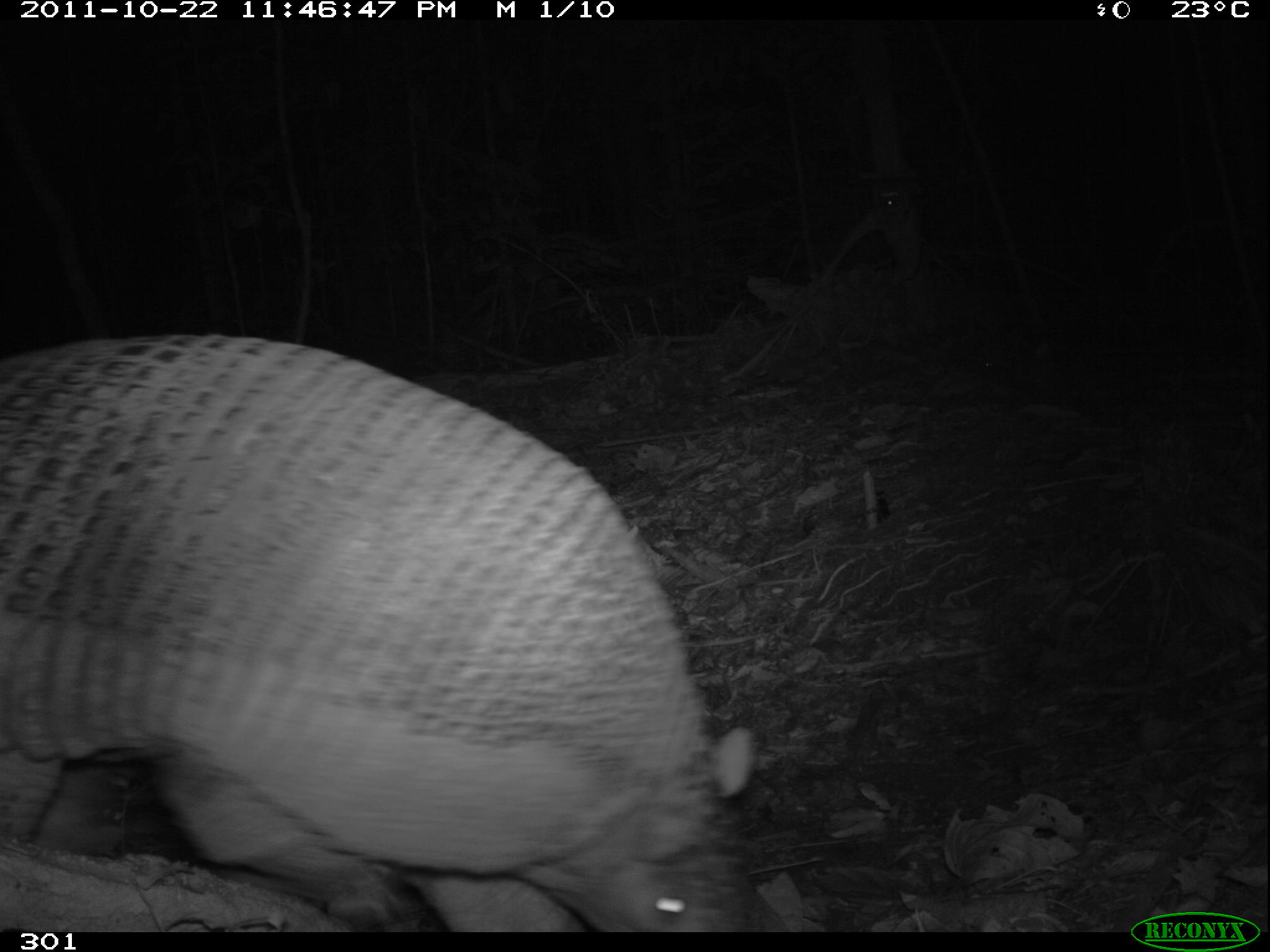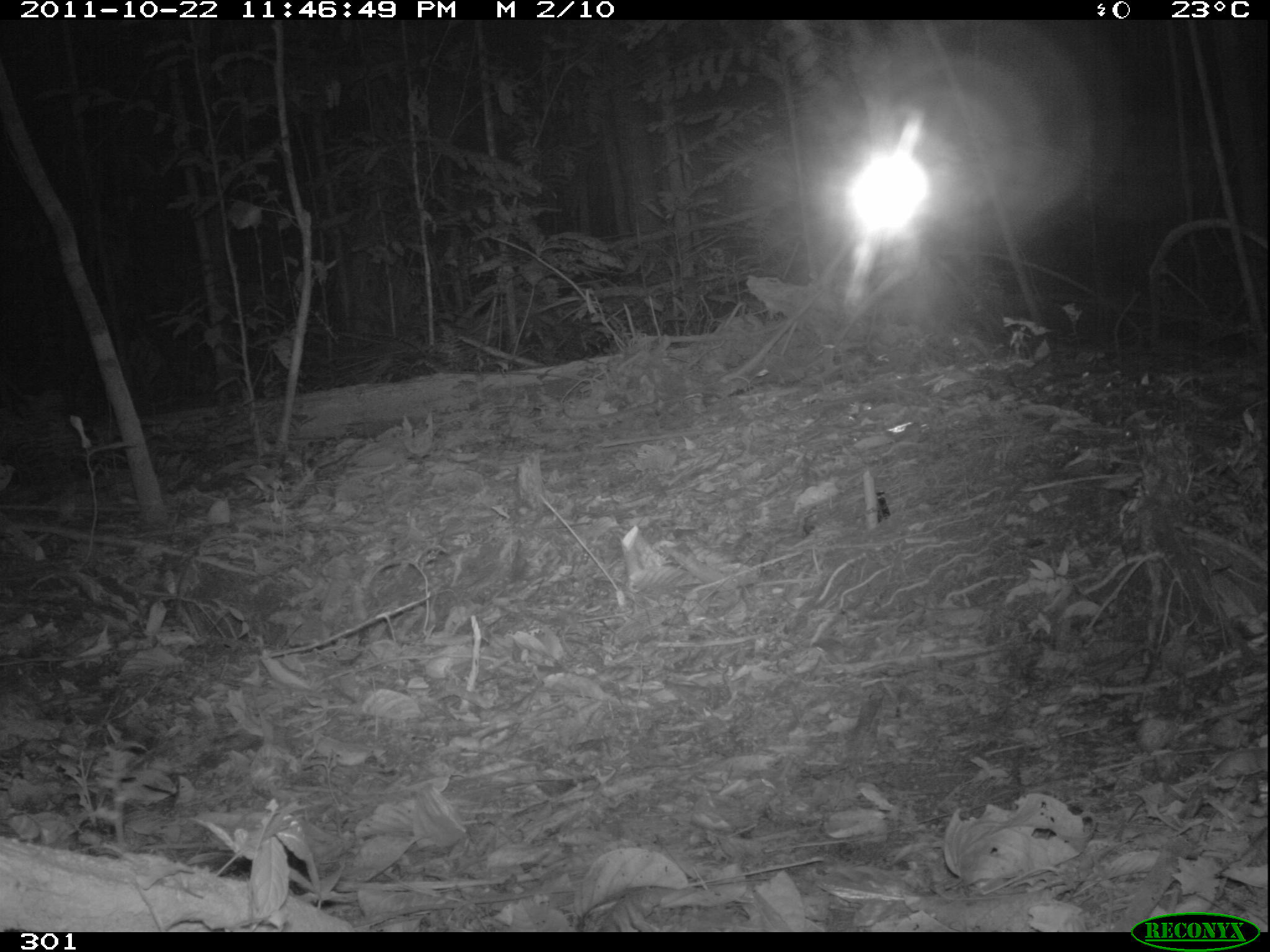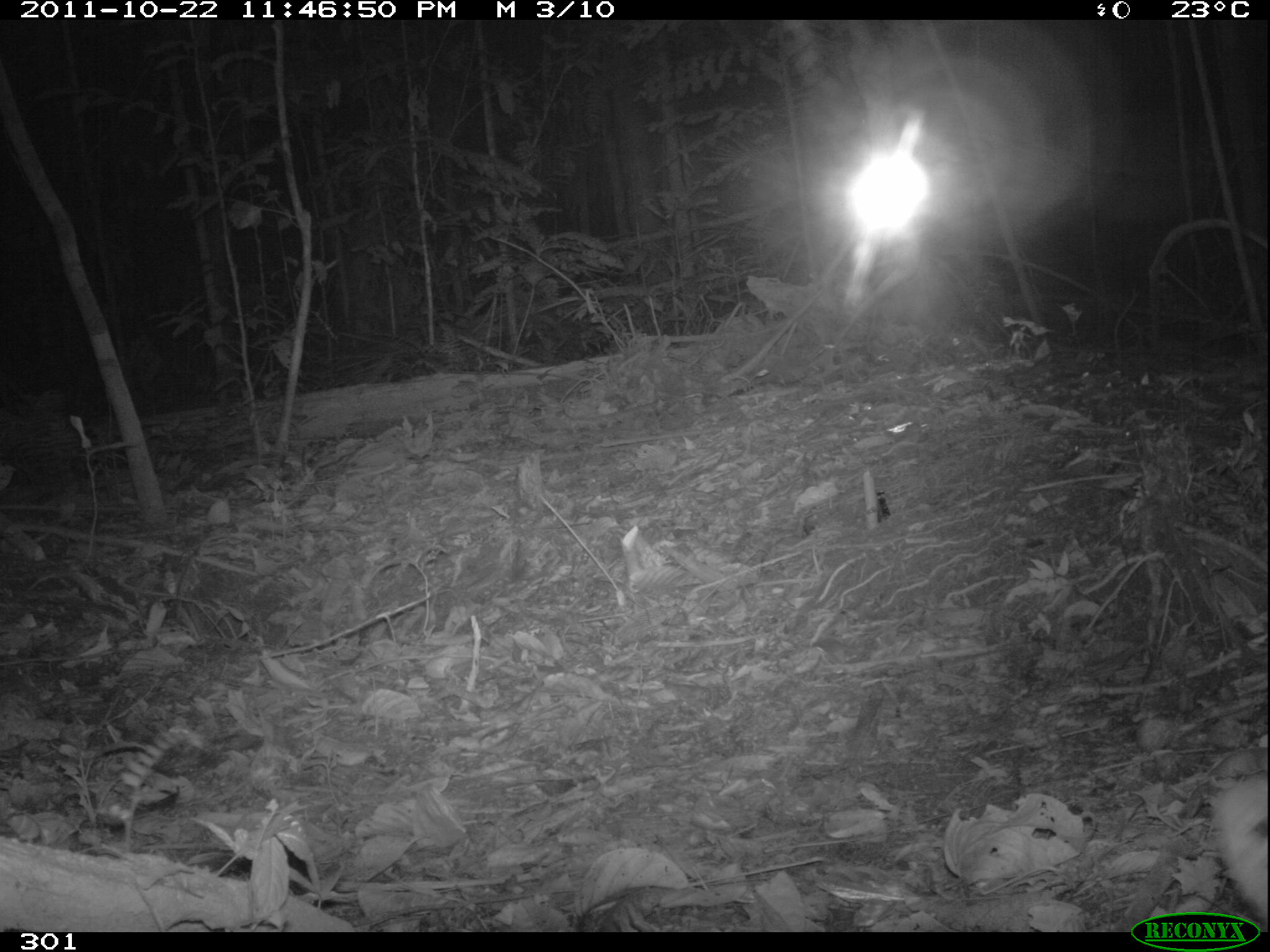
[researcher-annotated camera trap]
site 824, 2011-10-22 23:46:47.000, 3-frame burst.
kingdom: Animalia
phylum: Chordata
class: Mammalia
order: Cingulata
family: Chlamyphoridae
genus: Priodontes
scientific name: Priodontes maximus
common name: giant armadillo